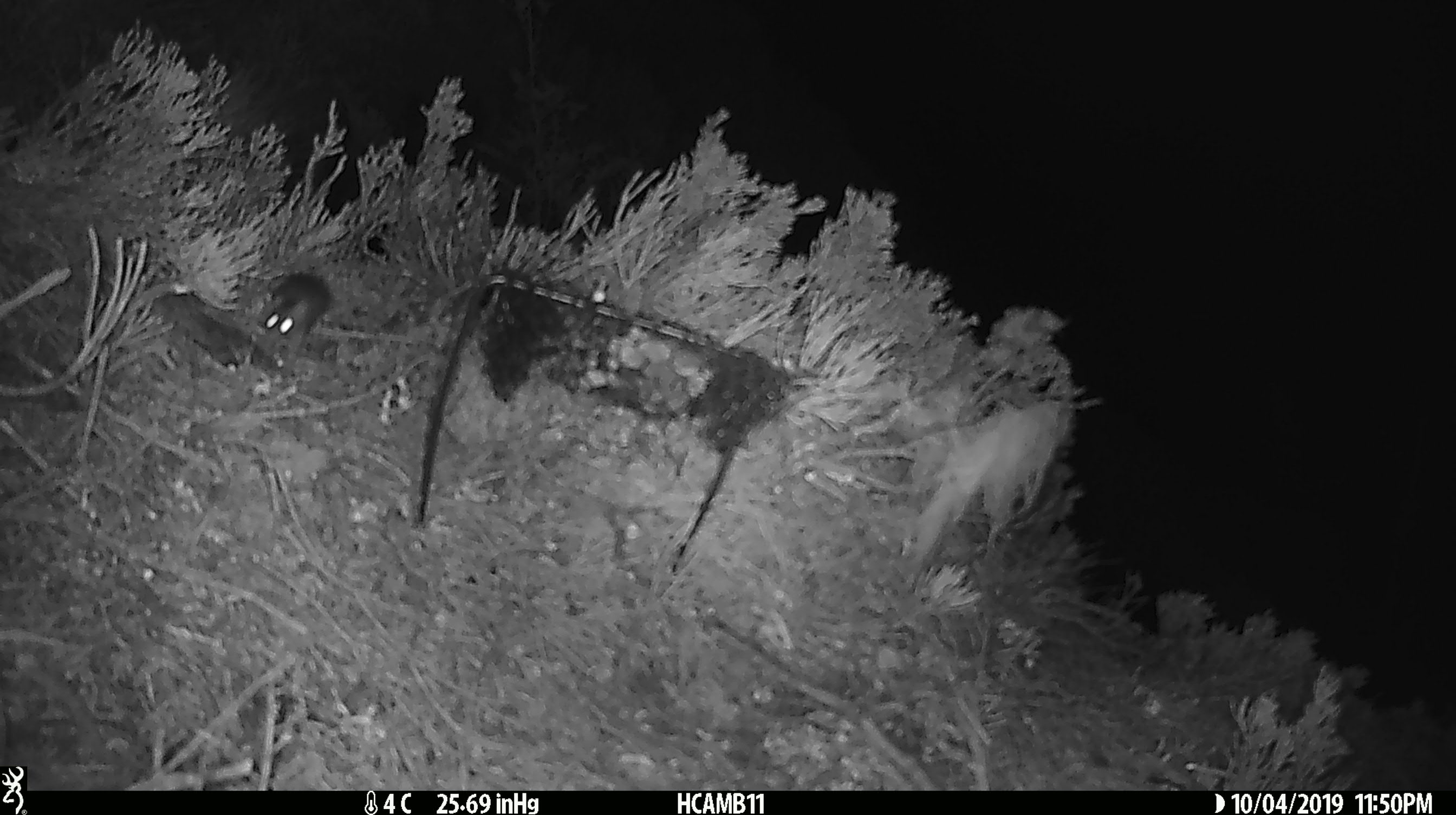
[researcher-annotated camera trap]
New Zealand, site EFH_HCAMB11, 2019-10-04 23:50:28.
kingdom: Animalia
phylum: Chordata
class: Mammalia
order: Rodentia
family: Muridae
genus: Mus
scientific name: Mus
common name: mouse